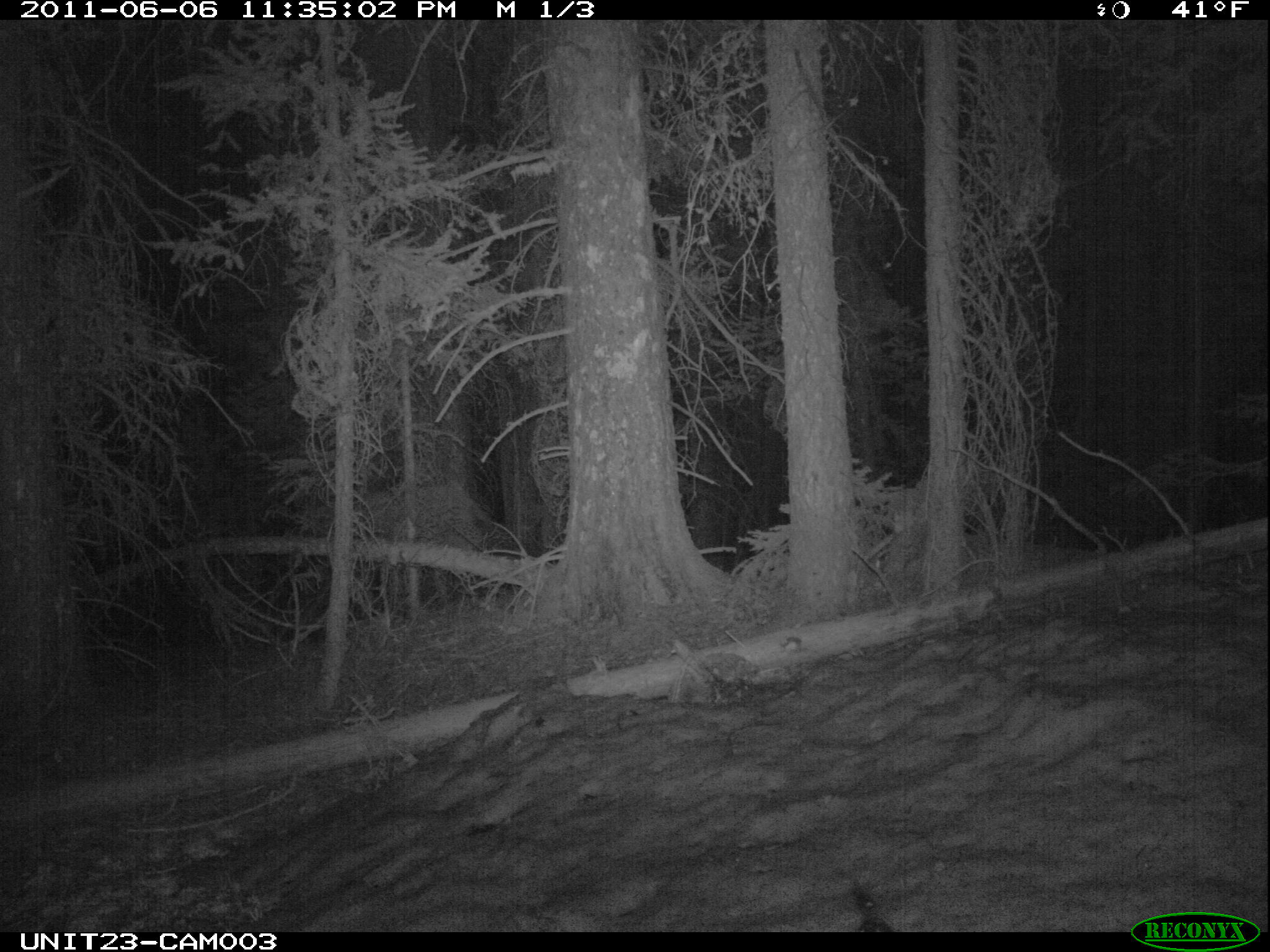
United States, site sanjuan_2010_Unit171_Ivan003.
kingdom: Animalia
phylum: Chordata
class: Mammalia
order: Artiodactyla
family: Cervidae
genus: Cervus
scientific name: Cervus elaphus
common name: red deer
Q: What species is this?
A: Cervus elaphus (red deer).